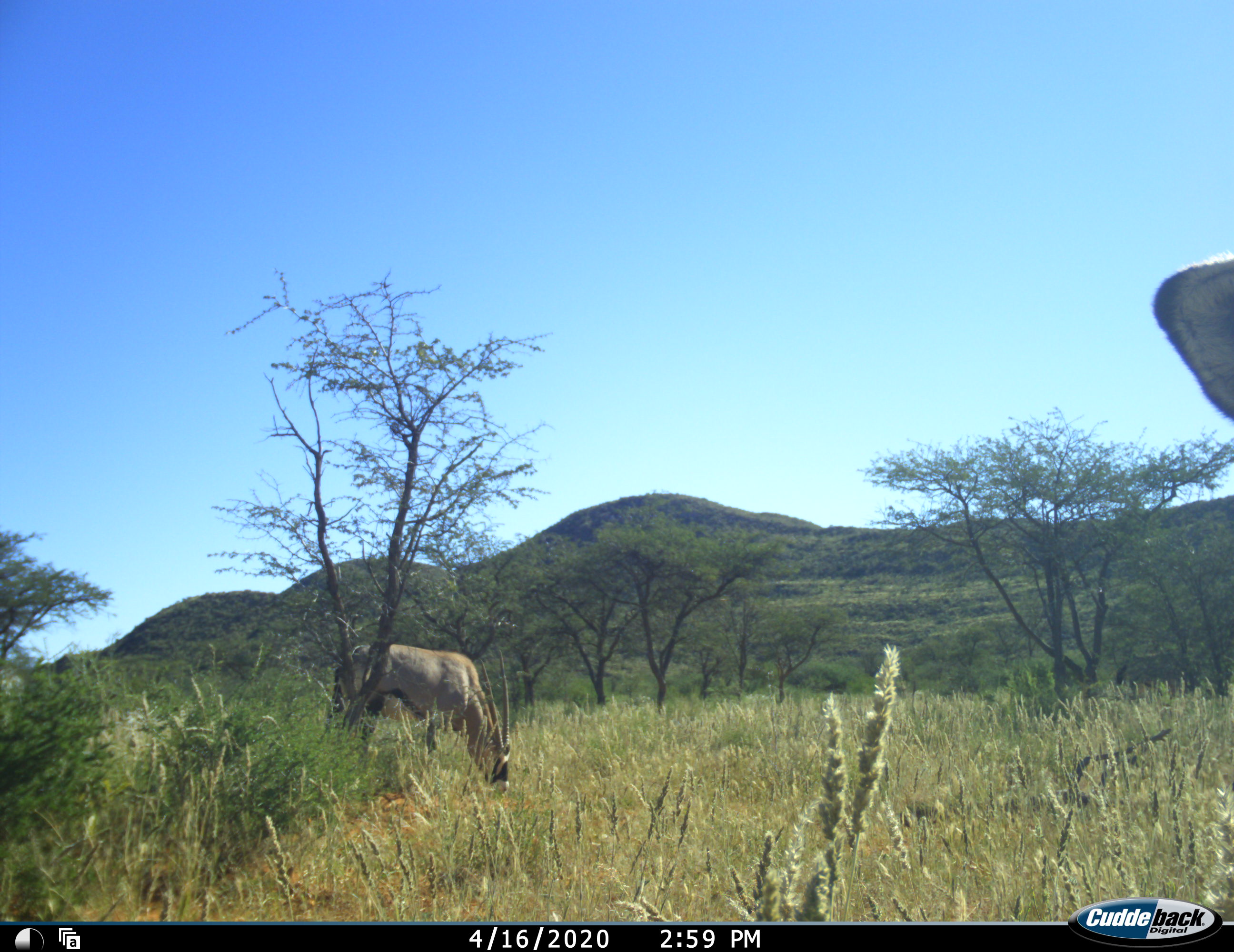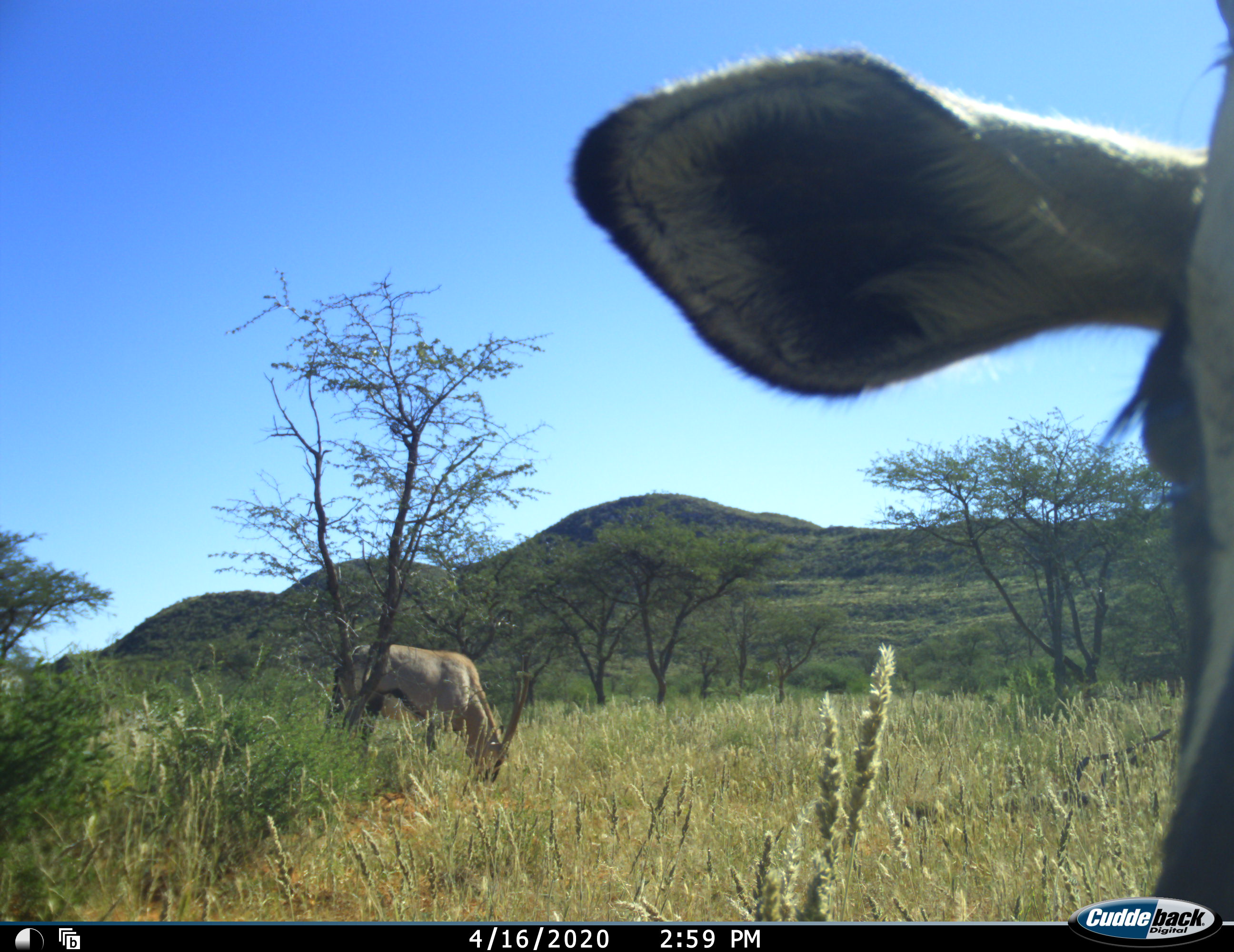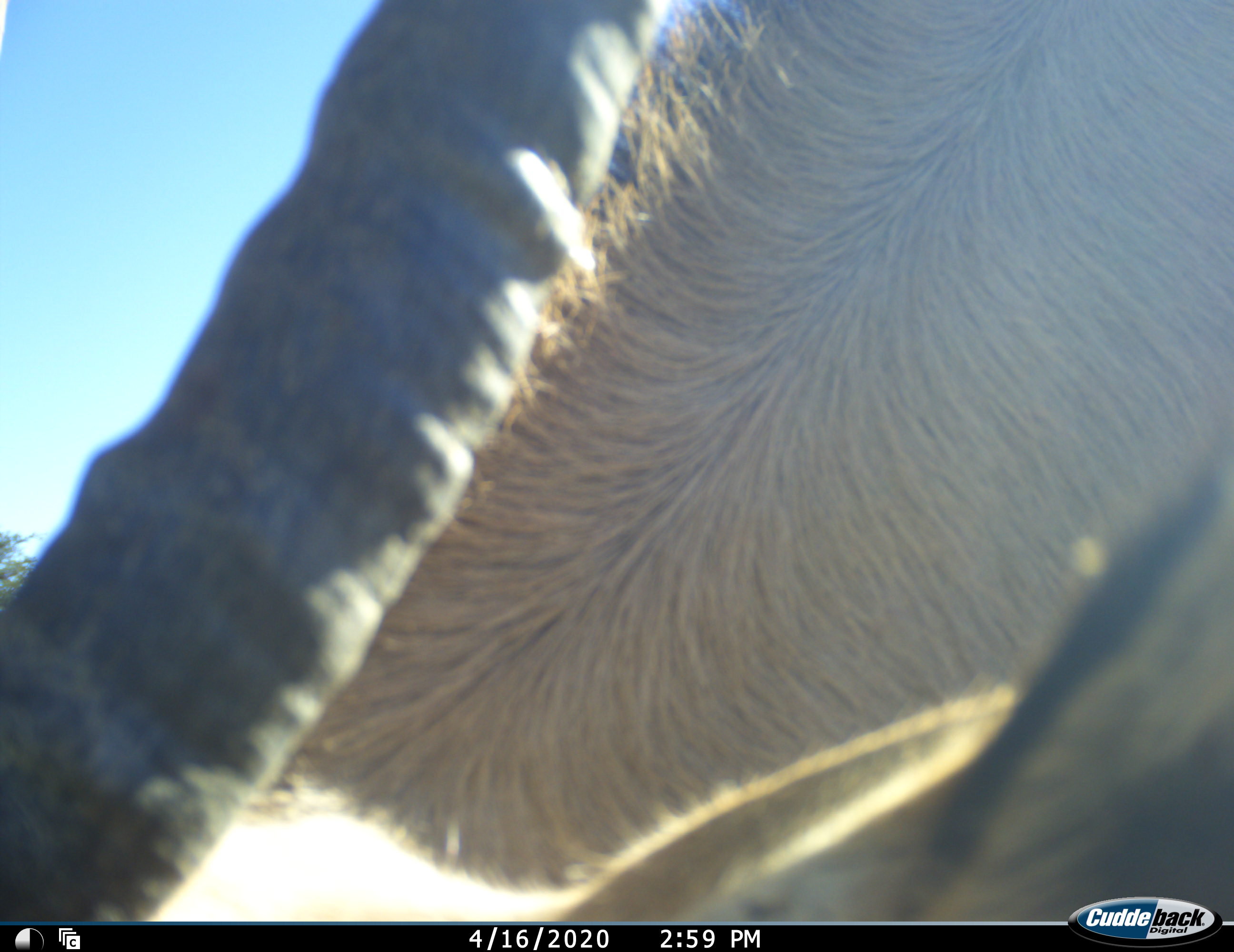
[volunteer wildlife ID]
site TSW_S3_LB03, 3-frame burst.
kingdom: Animalia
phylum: Chordata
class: Mammalia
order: Artiodactyla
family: Bovidae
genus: Oryx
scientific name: Oryx gazella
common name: gemsbok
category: oryx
Oryx (gemsbok) (Oryx gazella), count 2. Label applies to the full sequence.